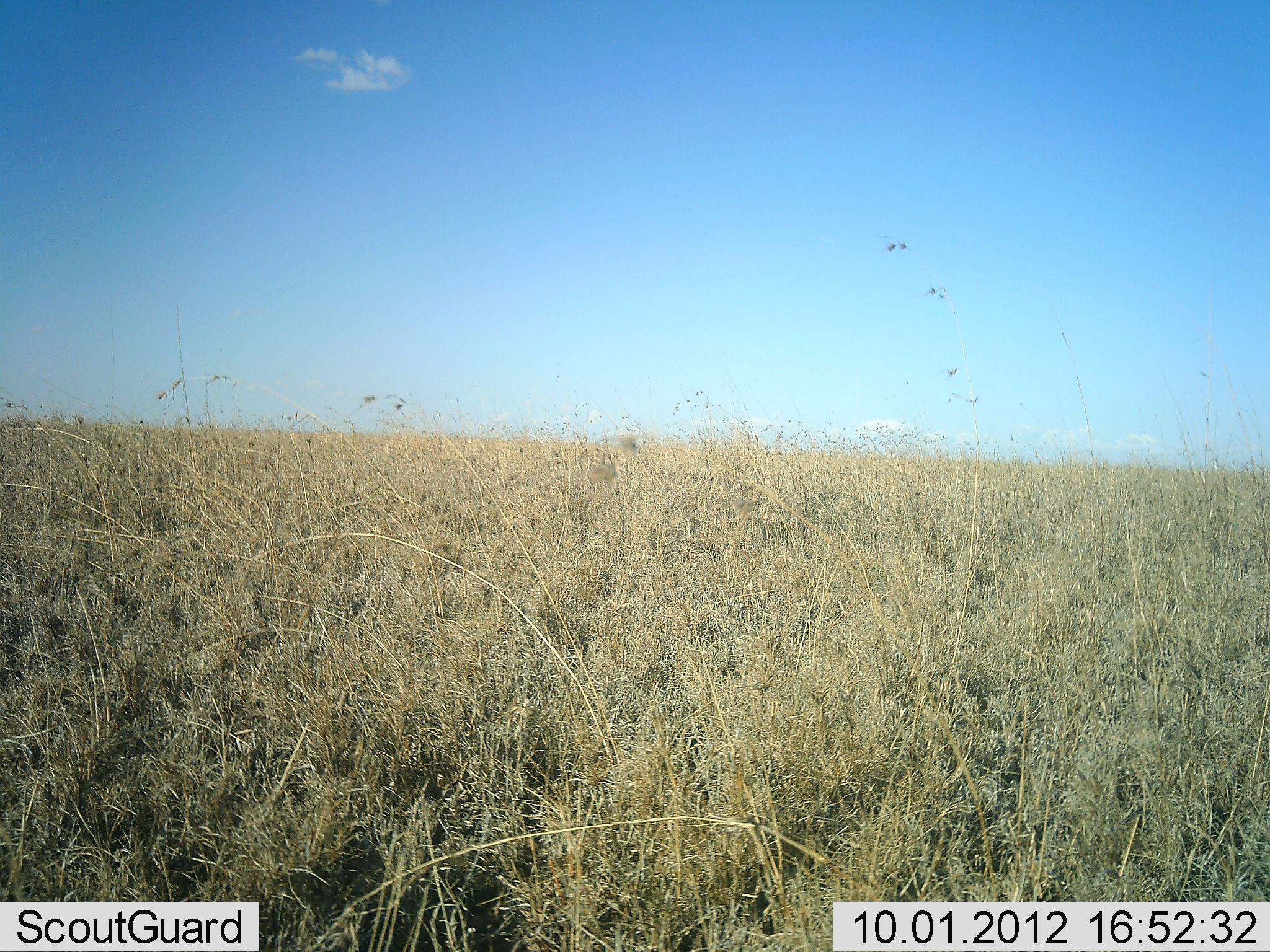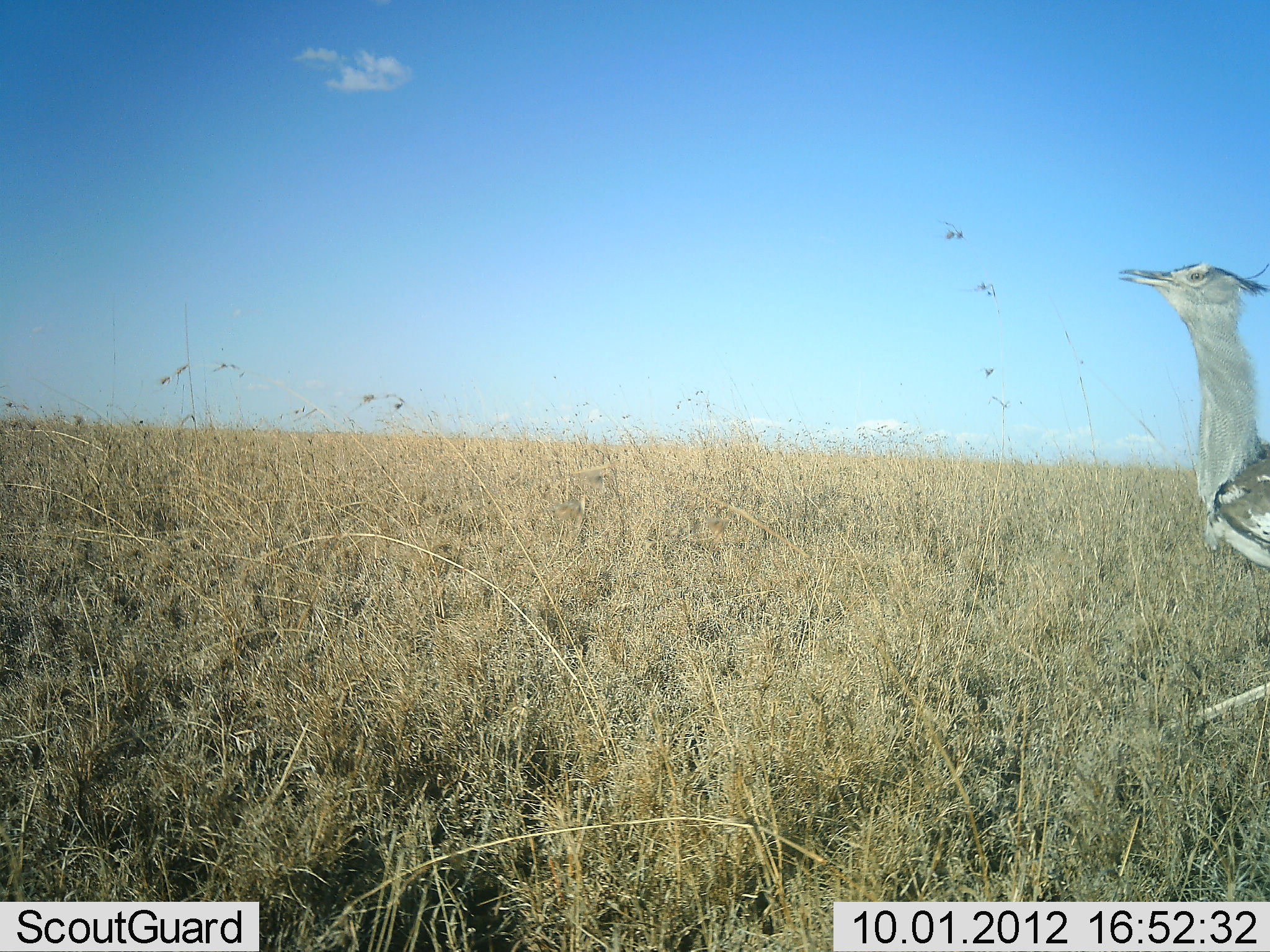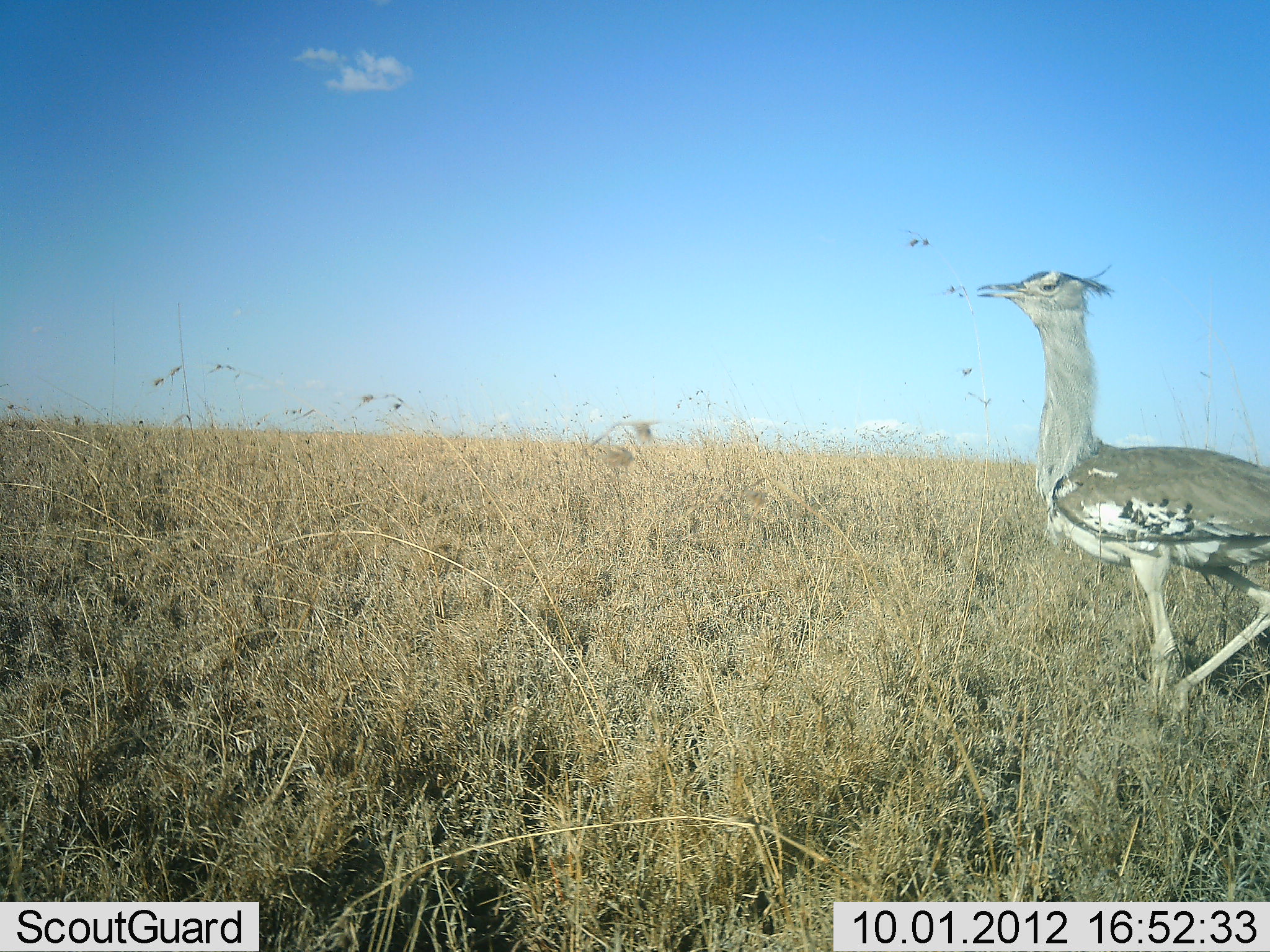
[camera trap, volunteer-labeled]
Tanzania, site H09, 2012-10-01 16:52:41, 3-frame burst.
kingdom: Animalia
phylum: Chordata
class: Aves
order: Otidiformes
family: Otididae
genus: Ardeotis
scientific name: Ardeotis kori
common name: kori bustard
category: koribustard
Koribustard (kori bustard) (Ardeotis kori), count 1. Behavior (volunteer vote fractions): standing 0%, resting 0%, moving 100%, interacting 0%. Young present (vote fraction): 0%. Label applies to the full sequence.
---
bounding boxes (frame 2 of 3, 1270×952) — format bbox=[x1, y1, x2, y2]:
animal: bbox=[1119, 263, 1268, 736]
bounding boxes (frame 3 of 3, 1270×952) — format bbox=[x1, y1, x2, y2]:
animal: bbox=[977, 270, 1270, 719]